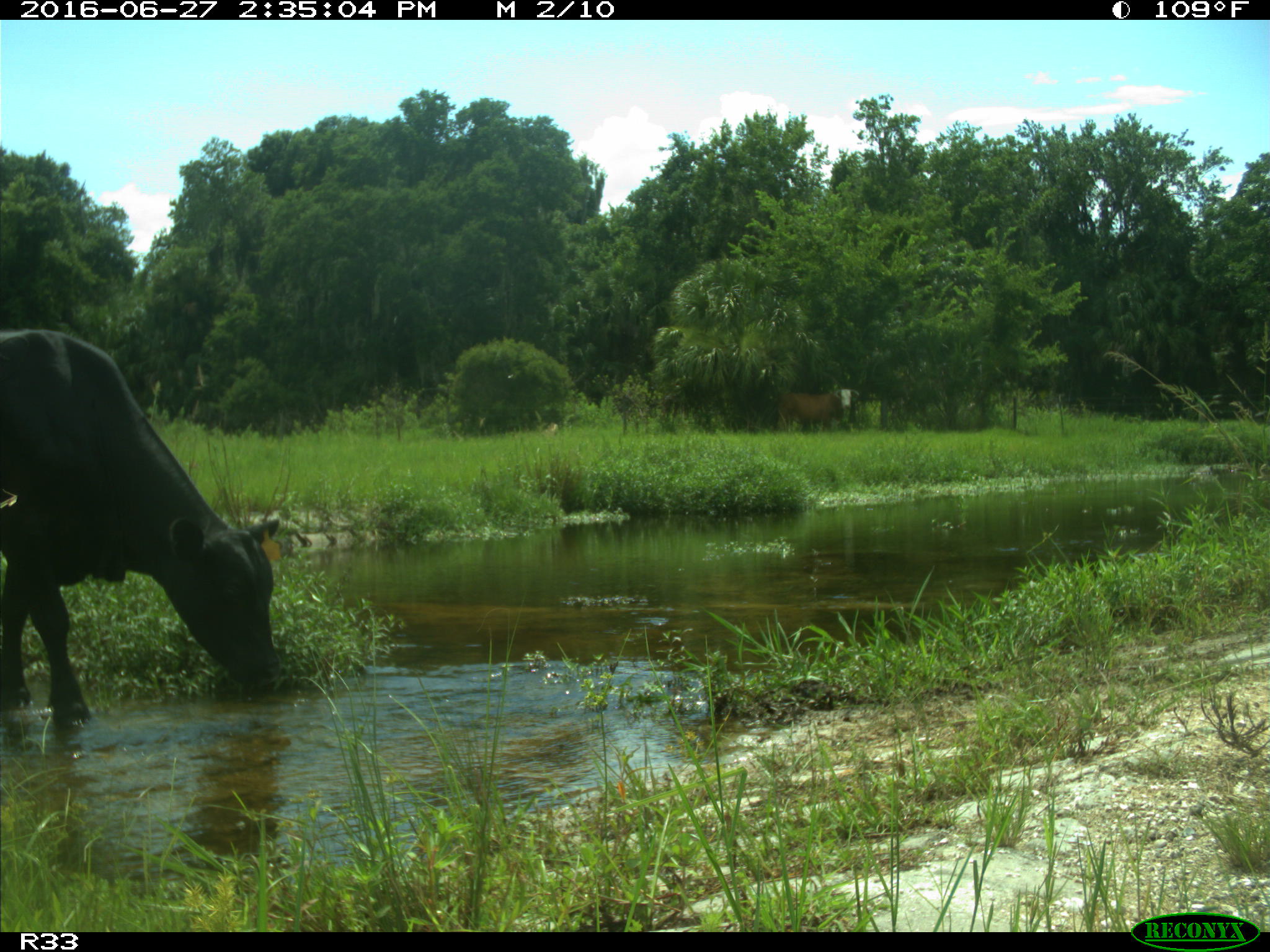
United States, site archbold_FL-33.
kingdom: Animalia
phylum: Chordata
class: Mammalia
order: Artiodactyla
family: Bovidae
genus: Bos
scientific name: Bos taurus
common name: domestic cow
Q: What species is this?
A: Bos taurus (domestic cow).